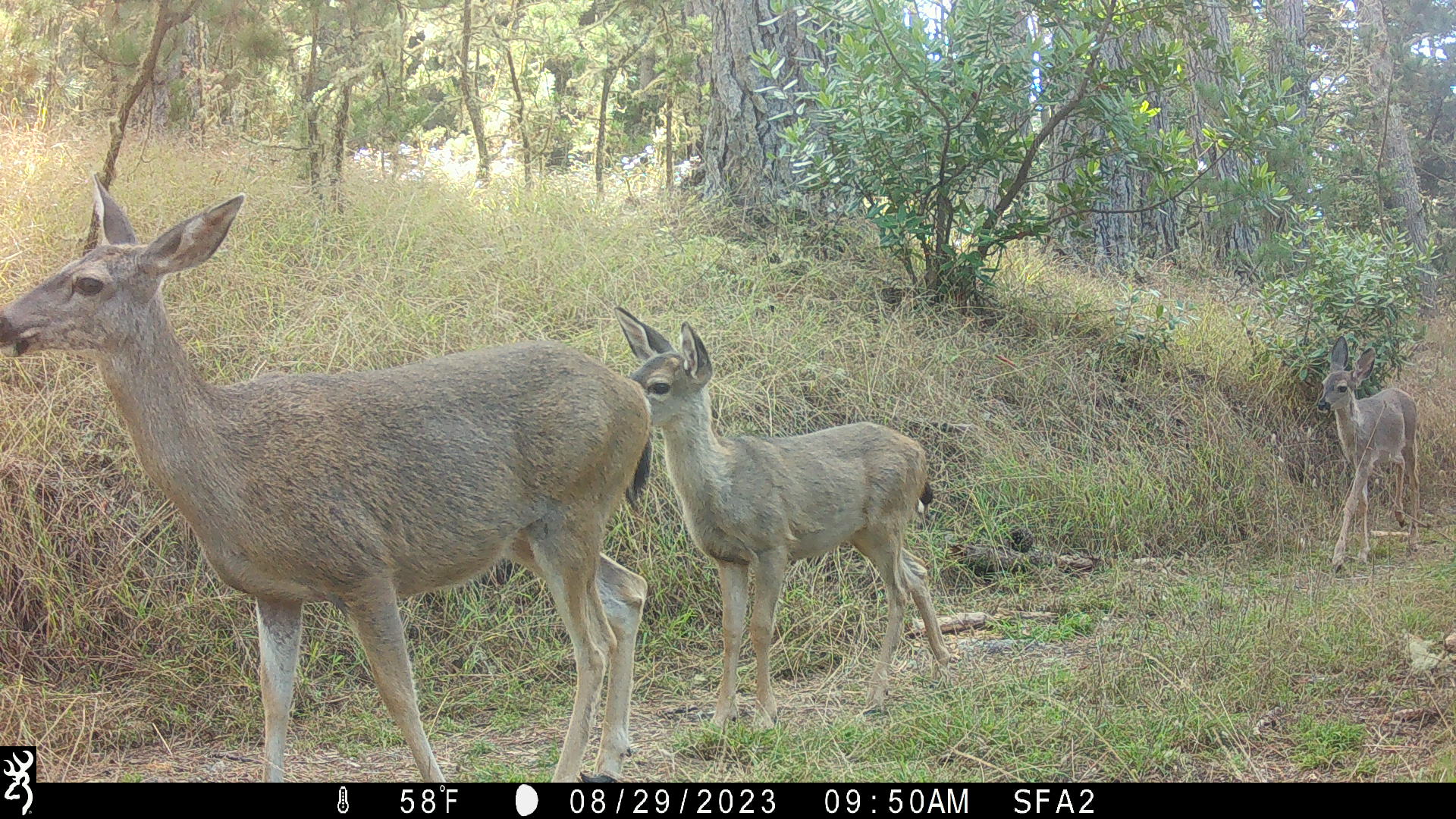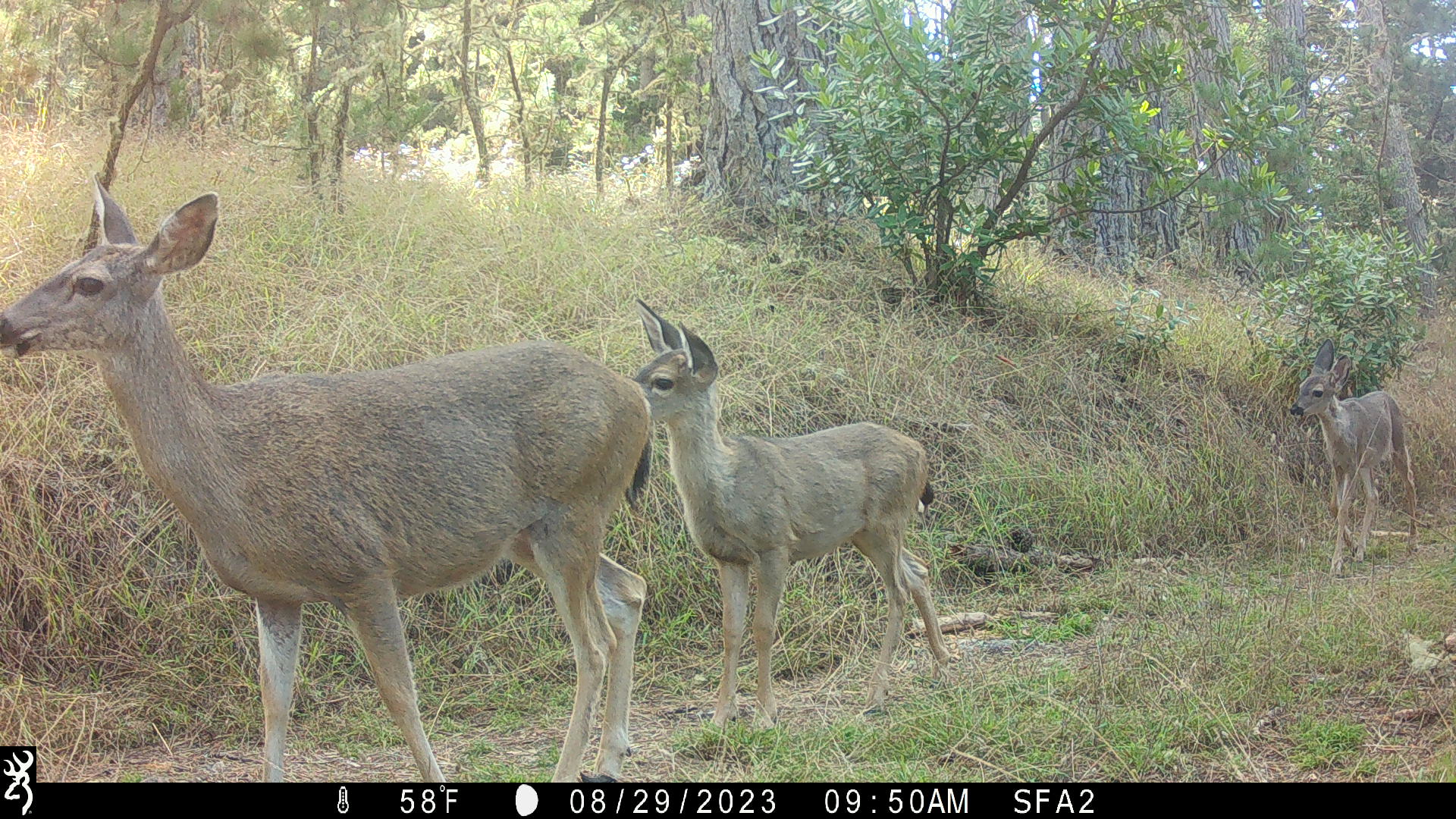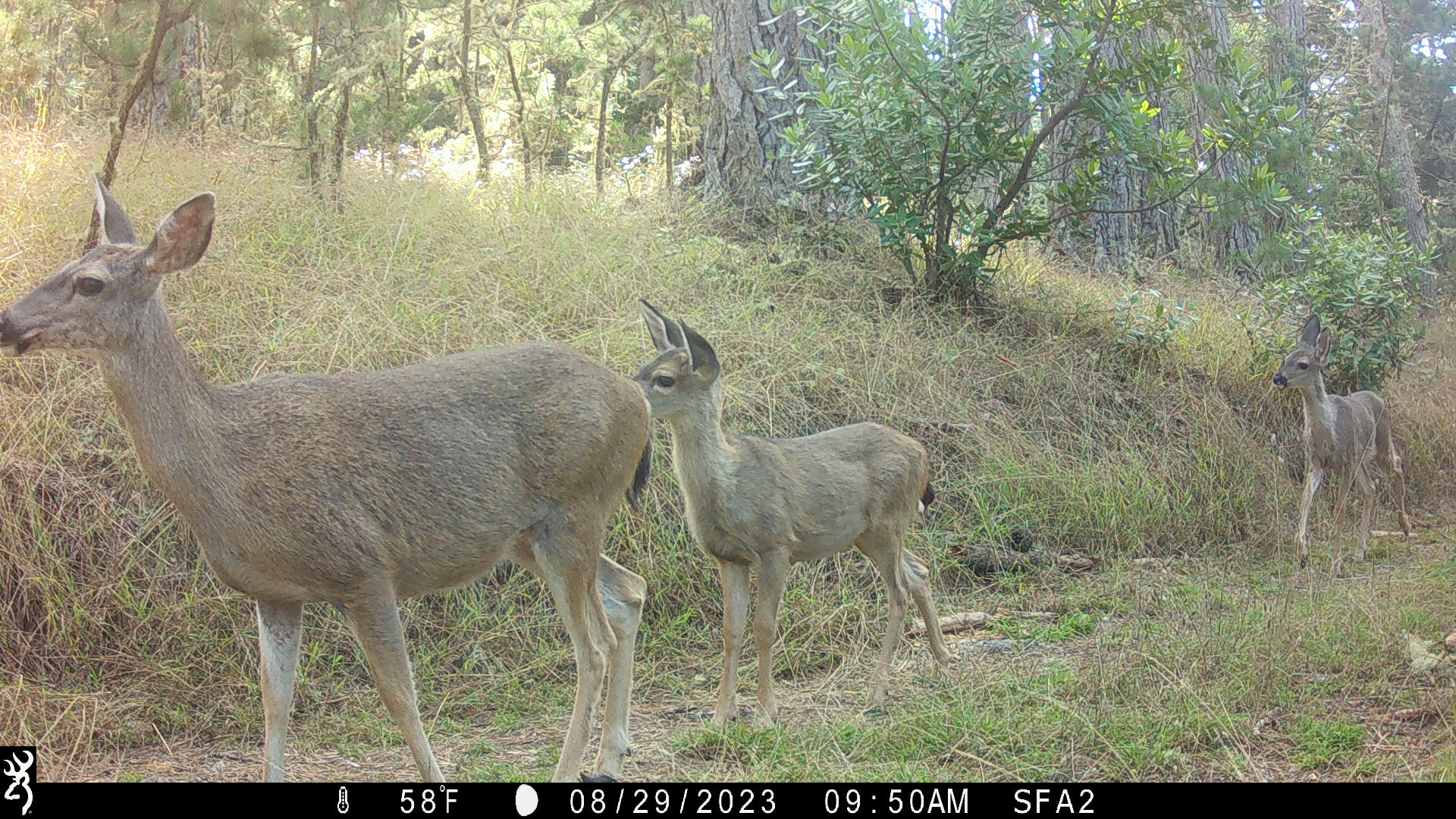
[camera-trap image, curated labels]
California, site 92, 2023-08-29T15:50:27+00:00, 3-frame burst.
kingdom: Animalia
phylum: Chordata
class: Mammalia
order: Artiodactyla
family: Cervidae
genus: Odocoileus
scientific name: Odocoileus hemionus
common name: mule deer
Mule deer (Odocoileus hemionus).